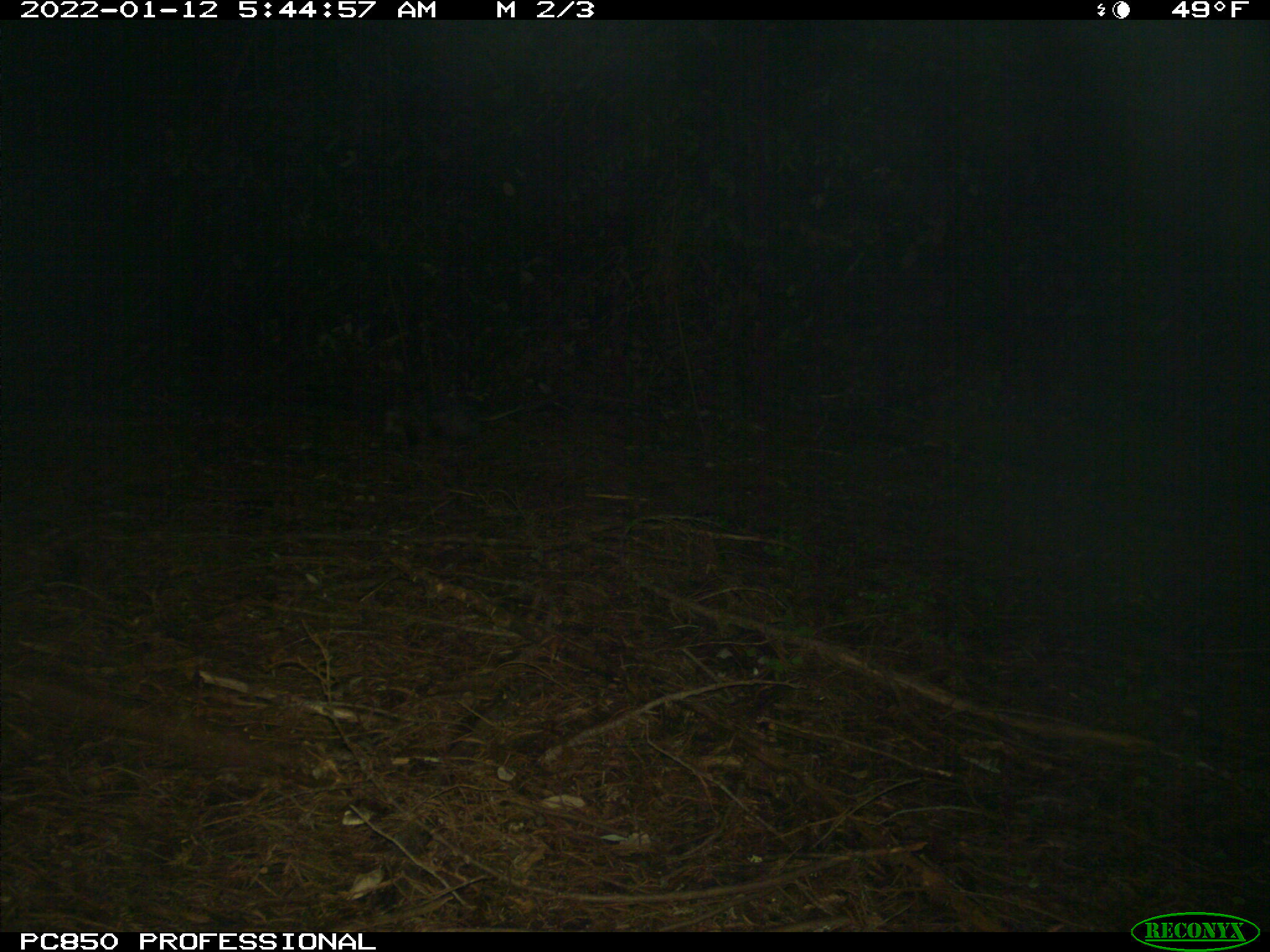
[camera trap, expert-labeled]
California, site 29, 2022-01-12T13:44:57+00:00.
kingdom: Animalia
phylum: Chordata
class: Mammalia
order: Didelphimorphia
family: Didelphidae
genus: Didelphis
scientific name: Didelphis virginiana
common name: virginia opossum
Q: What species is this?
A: Virginia opossum (Didelphis virginiana).